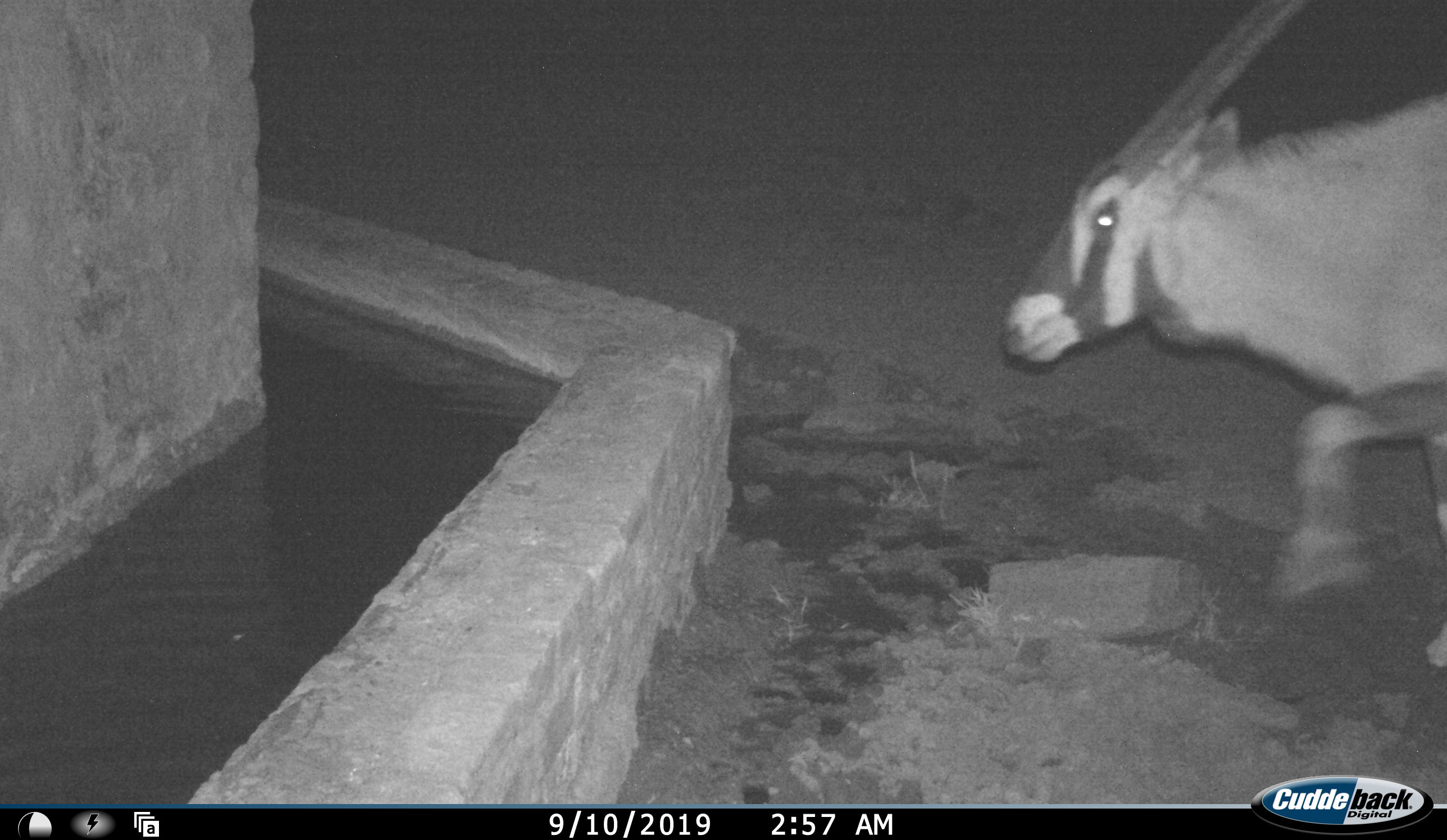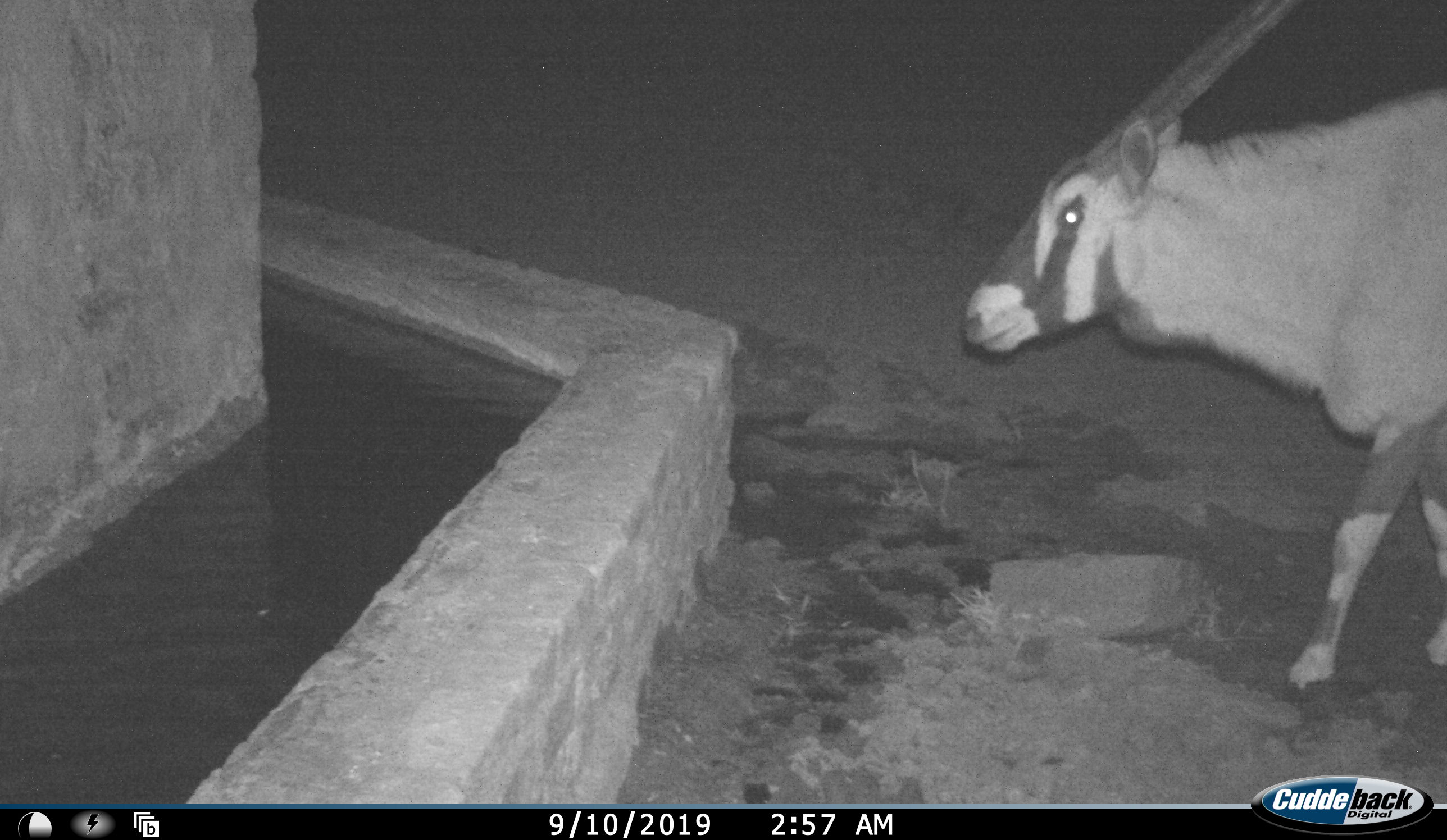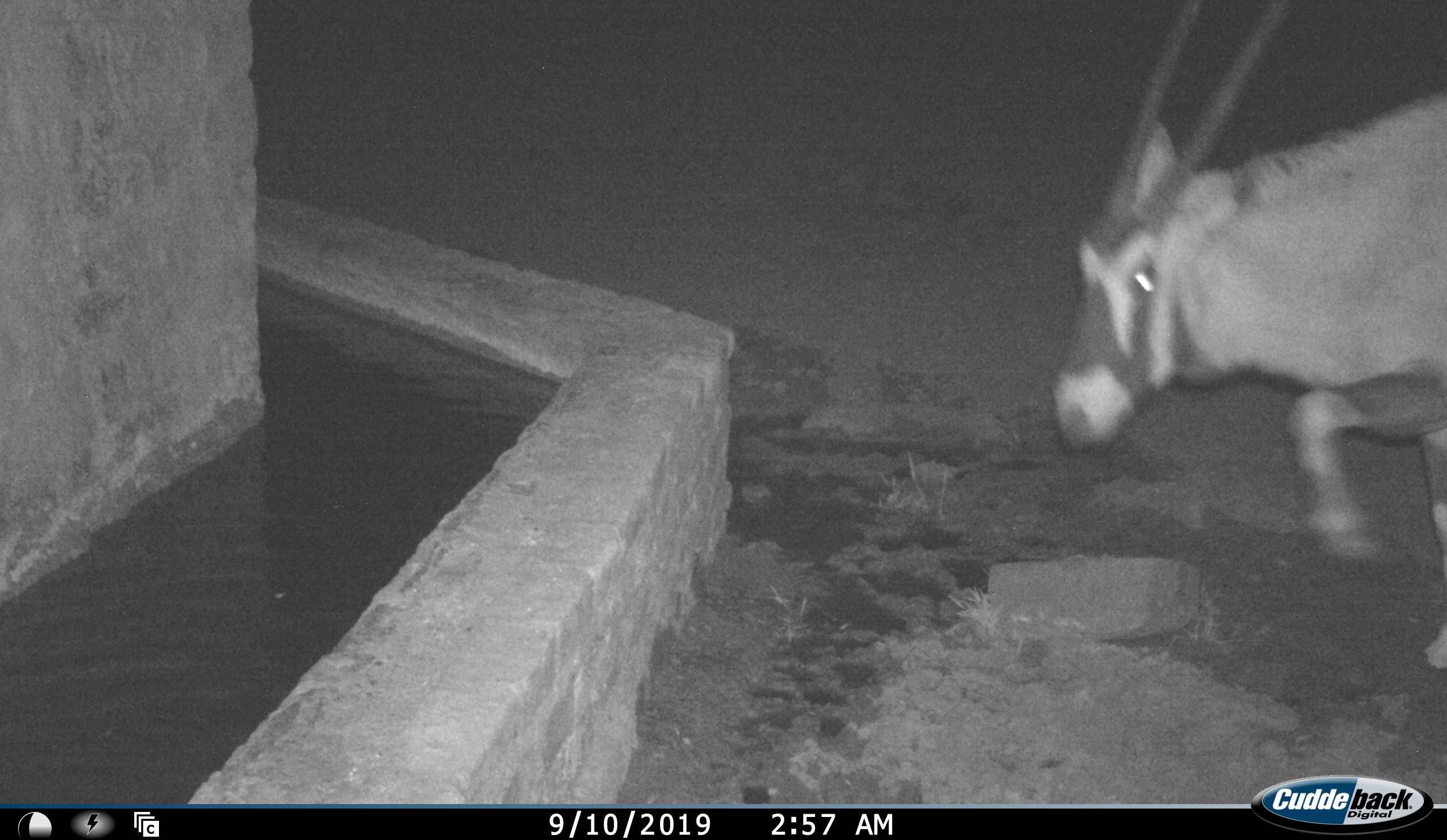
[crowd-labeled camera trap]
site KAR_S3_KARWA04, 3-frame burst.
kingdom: Animalia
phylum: Chordata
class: Mammalia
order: Artiodactyla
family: Bovidae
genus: Oryx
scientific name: Oryx gazella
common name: gemsbok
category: oryx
Oryx (gemsbok) (Oryx gazella), count 1. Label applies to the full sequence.